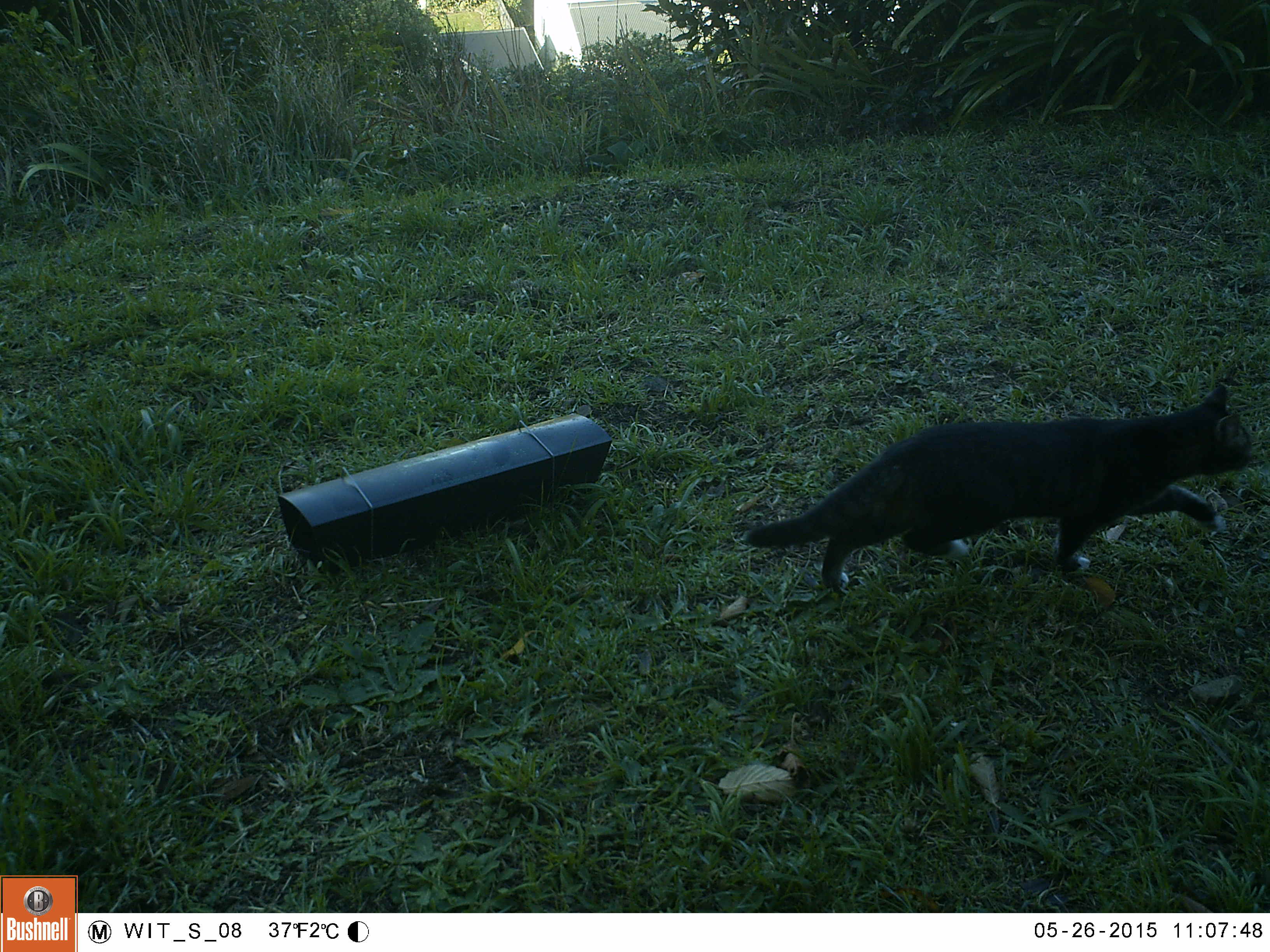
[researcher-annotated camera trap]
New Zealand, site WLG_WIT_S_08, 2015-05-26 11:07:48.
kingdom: Animalia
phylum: Chordata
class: Mammalia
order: Carnivora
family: Felidae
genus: Felis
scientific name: Felis catus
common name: domestic cat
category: cat